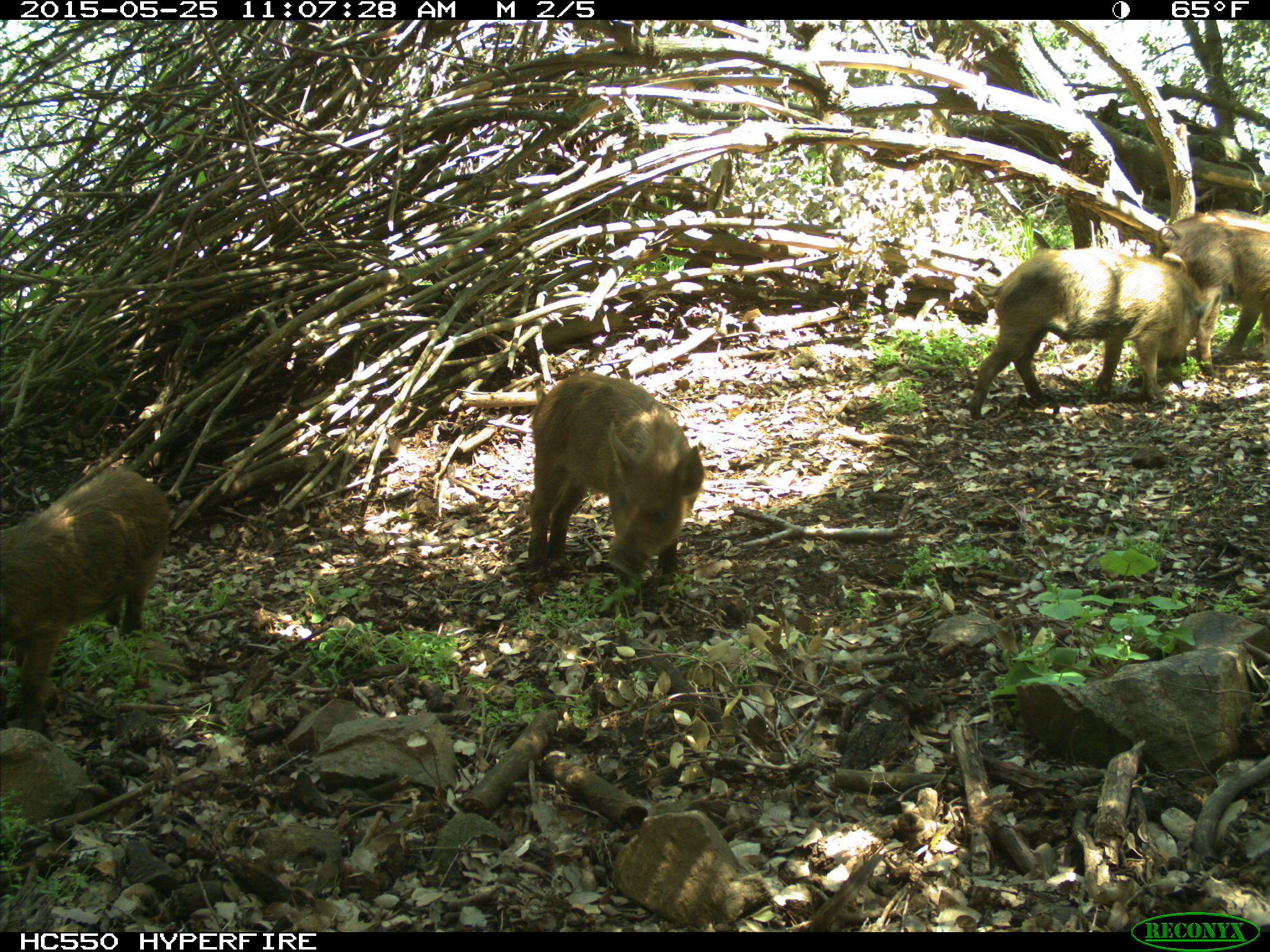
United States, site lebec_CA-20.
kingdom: Animalia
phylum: Chordata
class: Mammalia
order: Artiodactyla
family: Suidae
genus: Sus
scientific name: Sus scrofa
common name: wild boar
Sus scrofa (wild boar).